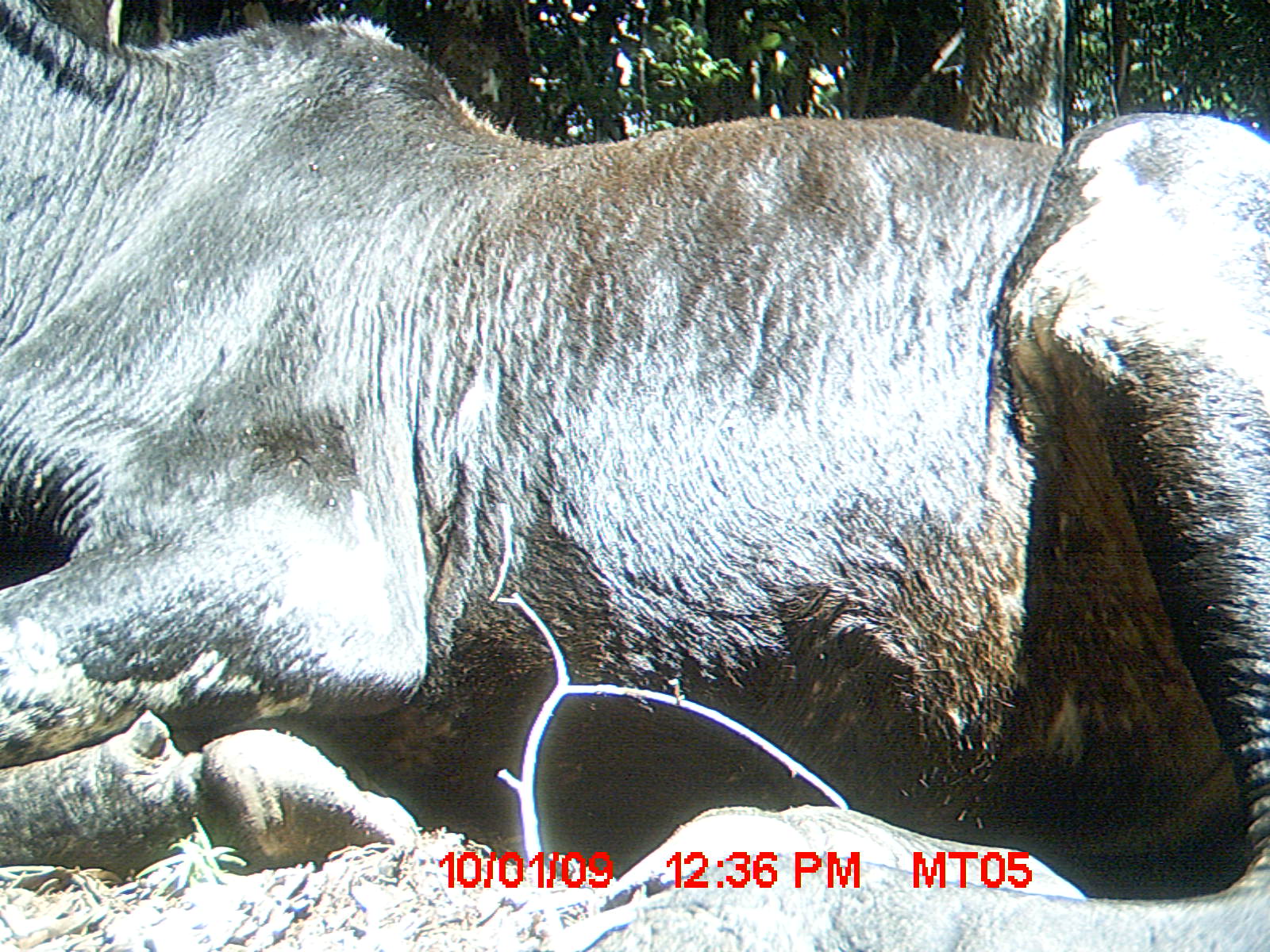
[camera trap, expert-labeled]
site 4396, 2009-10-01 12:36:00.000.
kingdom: Animalia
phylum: Chordata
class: Mammalia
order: Artiodactyla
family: Bovidae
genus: Bos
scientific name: Bos taurus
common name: domestic cattle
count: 3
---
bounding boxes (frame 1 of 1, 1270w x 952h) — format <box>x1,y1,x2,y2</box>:
bos taurus: <box>0,0,1264,946</box>